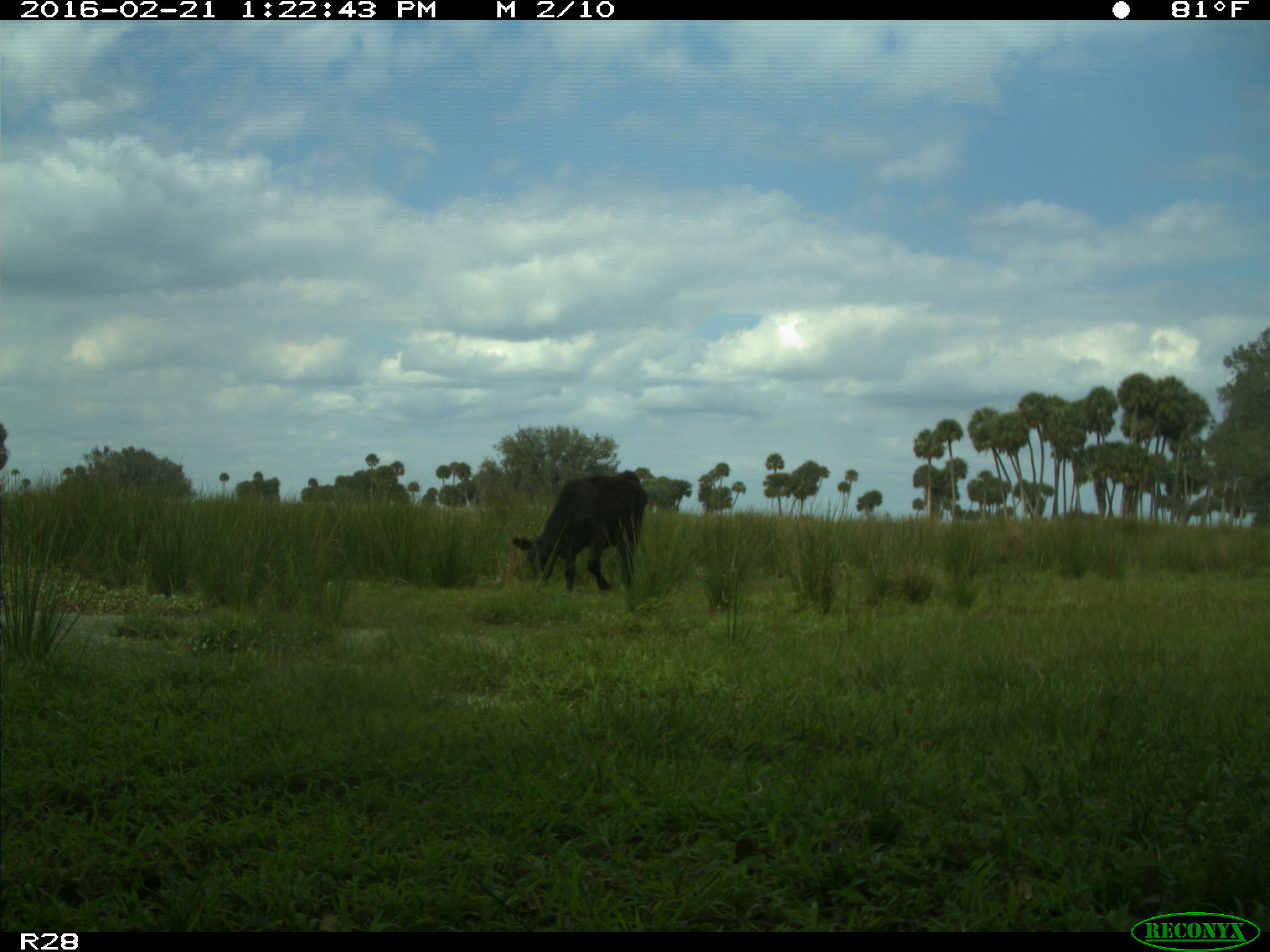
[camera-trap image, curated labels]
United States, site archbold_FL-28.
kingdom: Animalia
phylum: Chordata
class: Mammalia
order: Artiodactyla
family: Bovidae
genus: Bos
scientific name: Bos taurus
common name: domestic cow